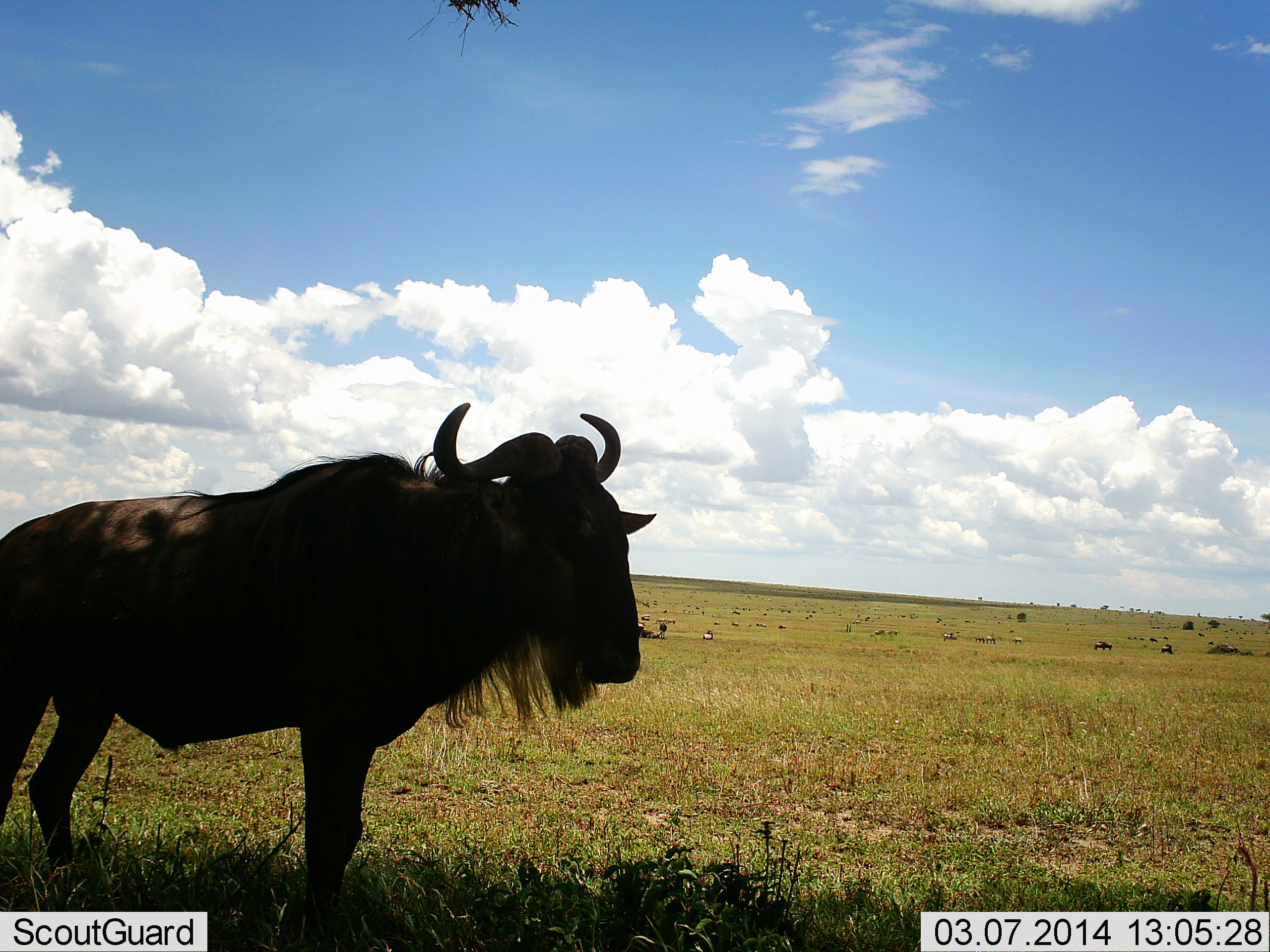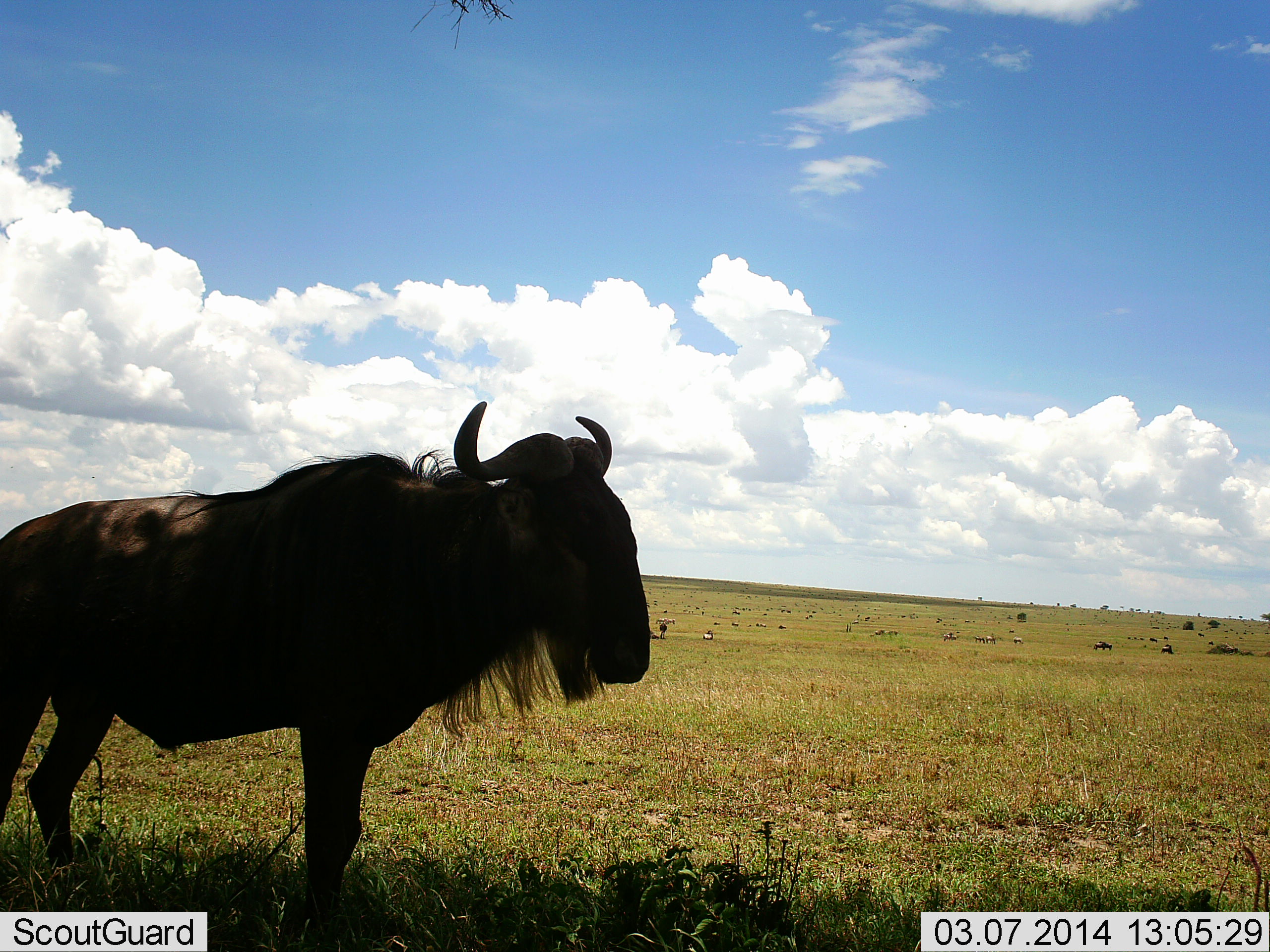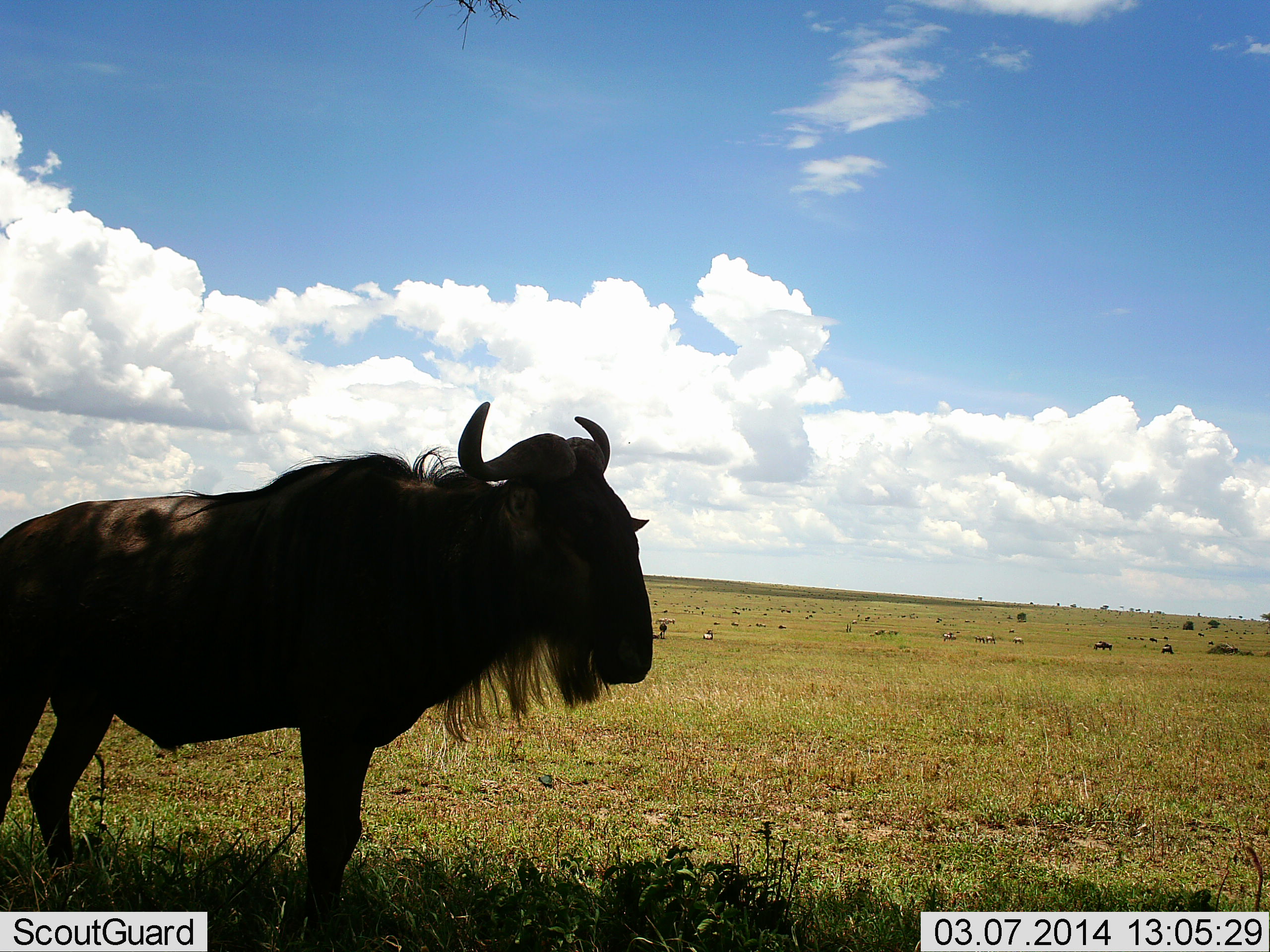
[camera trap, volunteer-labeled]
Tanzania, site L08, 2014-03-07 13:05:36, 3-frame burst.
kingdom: Animalia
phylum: Chordata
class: Mammalia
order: Artiodactyla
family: Bovidae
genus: Connochaetes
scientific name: Connochaetes taurinus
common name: blue wildebeest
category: wildebeest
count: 1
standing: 100%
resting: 30%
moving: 10%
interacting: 0%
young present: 0%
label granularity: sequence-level